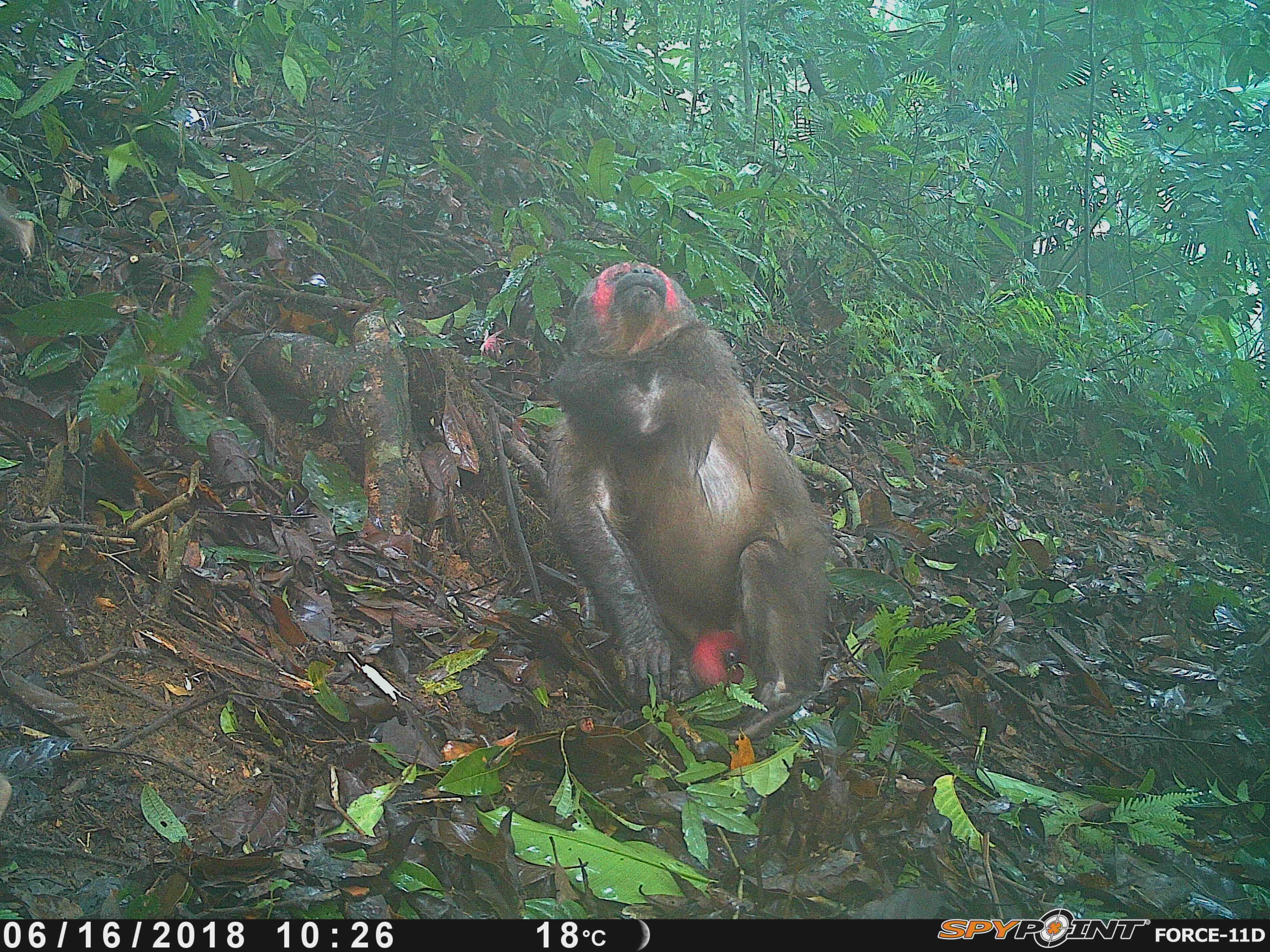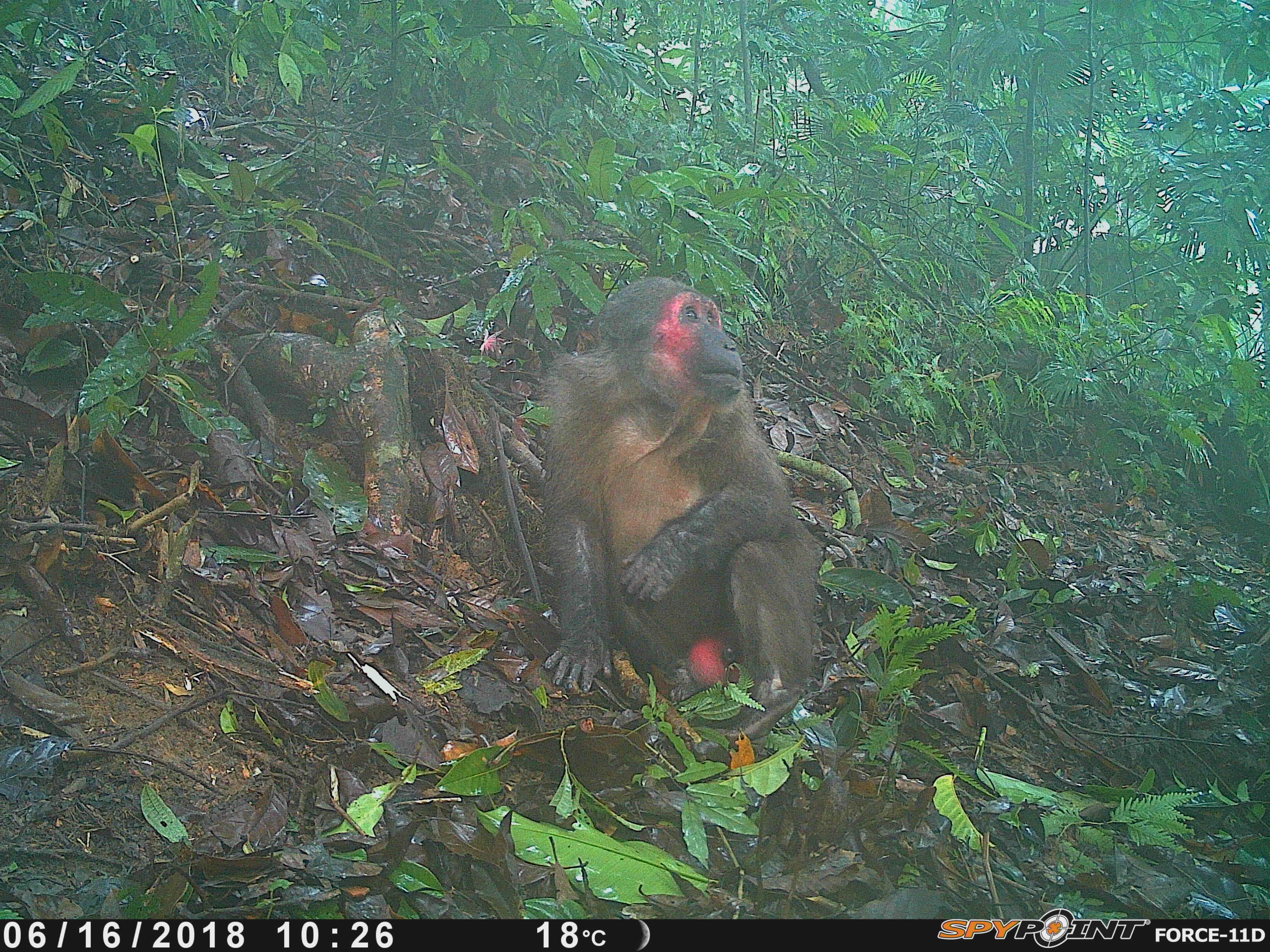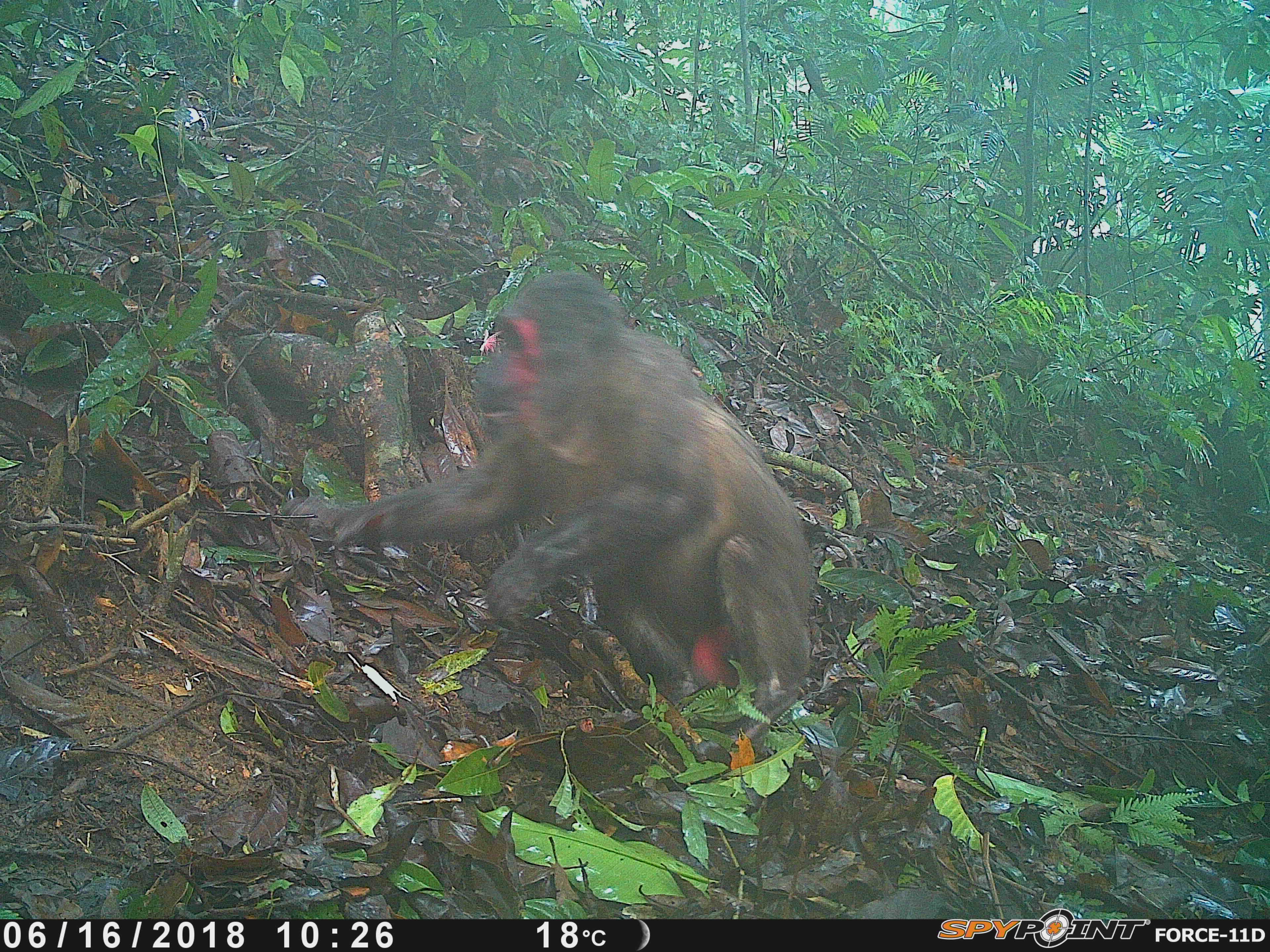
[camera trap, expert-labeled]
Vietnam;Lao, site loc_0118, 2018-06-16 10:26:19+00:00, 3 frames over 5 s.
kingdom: Animalia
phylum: Chordata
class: Mammalia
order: Primates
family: Cercopithecidae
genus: Macaca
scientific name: Macaca arctoides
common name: stump-tailed macaque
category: stump tailed macaque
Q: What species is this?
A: Stump tailed macaque (stump-tailed macaque) (Macaca arctoides).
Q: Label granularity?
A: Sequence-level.